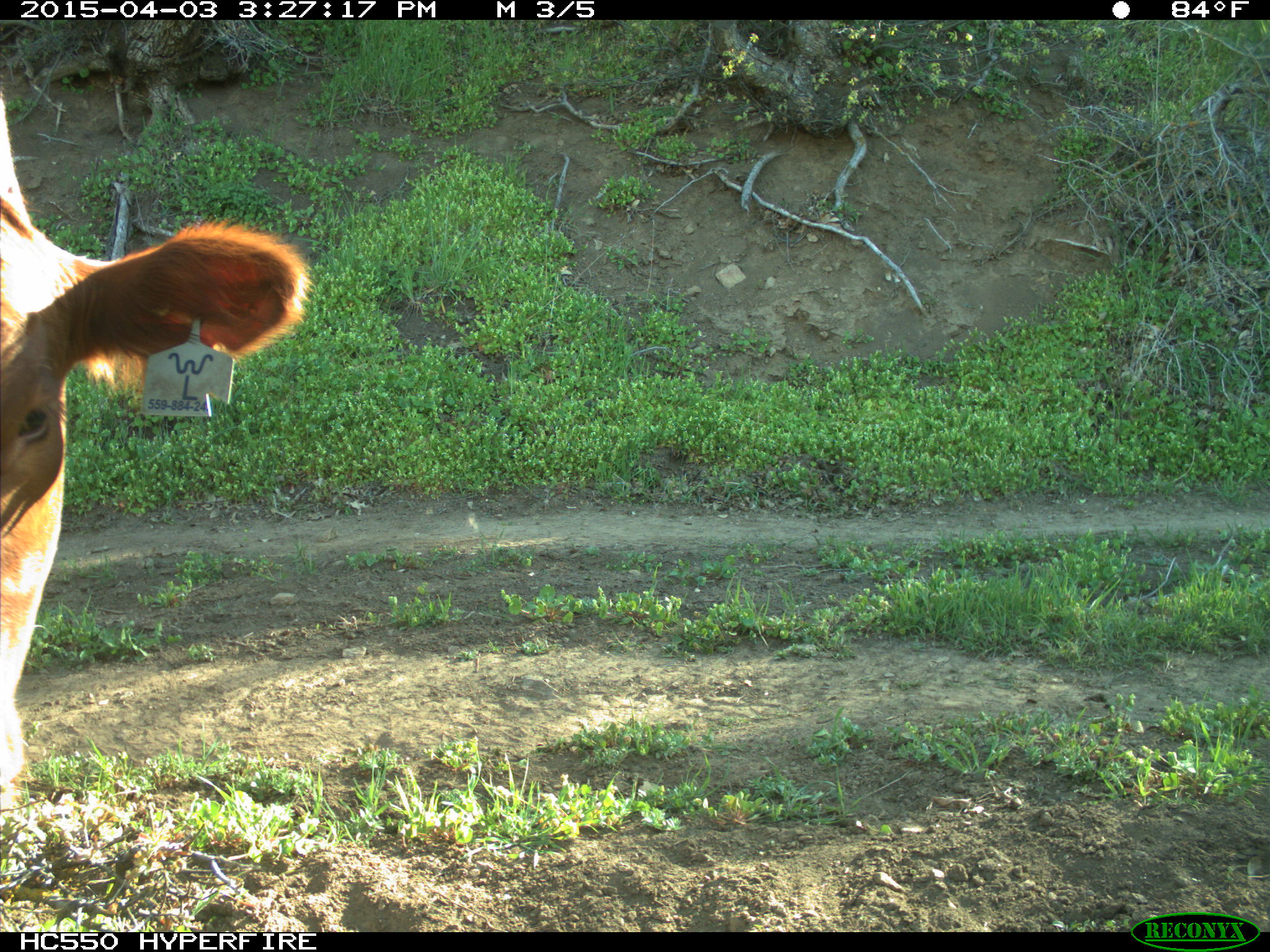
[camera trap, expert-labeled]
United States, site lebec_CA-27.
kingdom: Animalia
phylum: Chordata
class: Mammalia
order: Artiodactyla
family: Bovidae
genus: Bos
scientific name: Bos taurus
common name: domestic cow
Bos taurus (domestic cow).